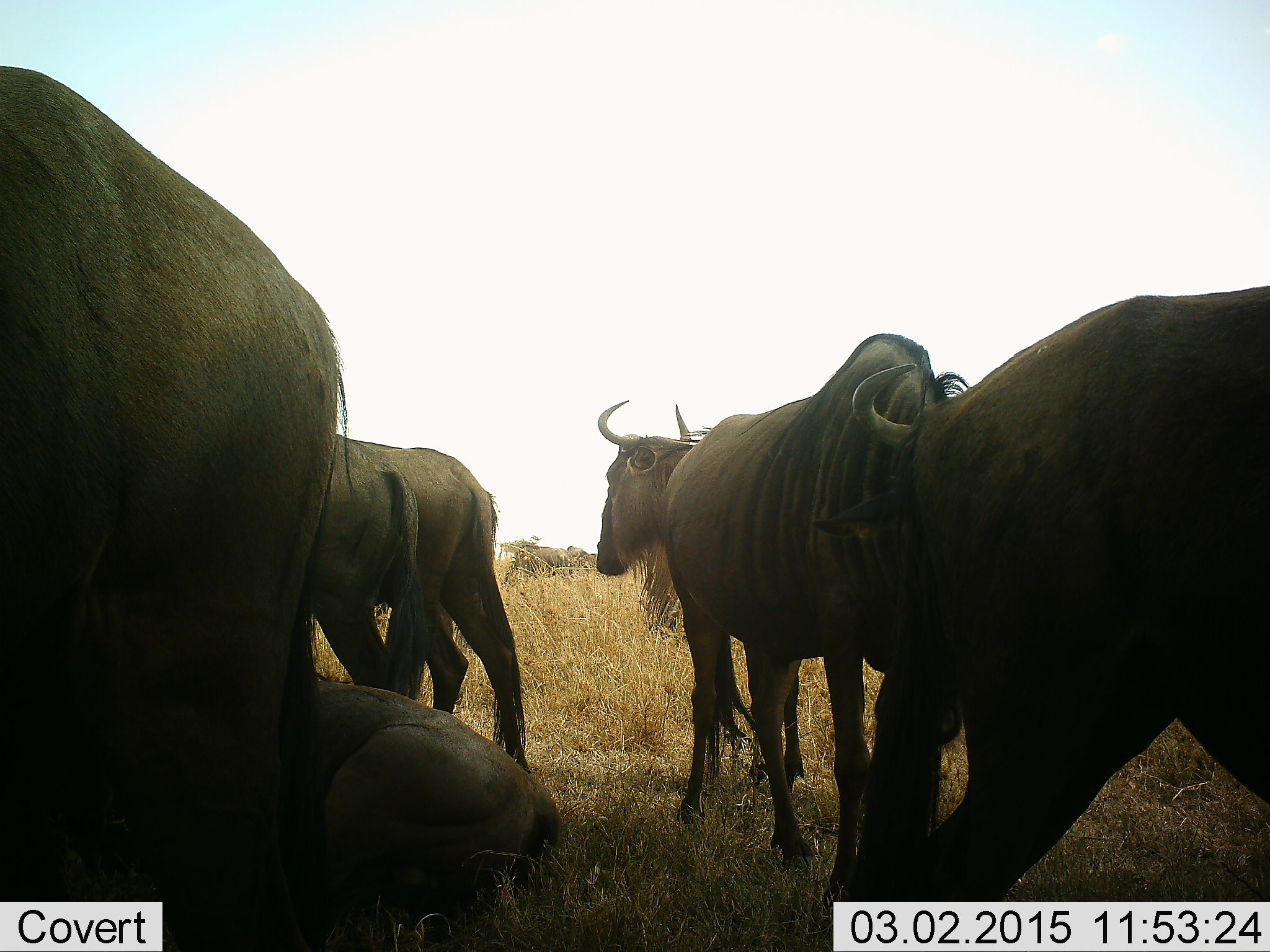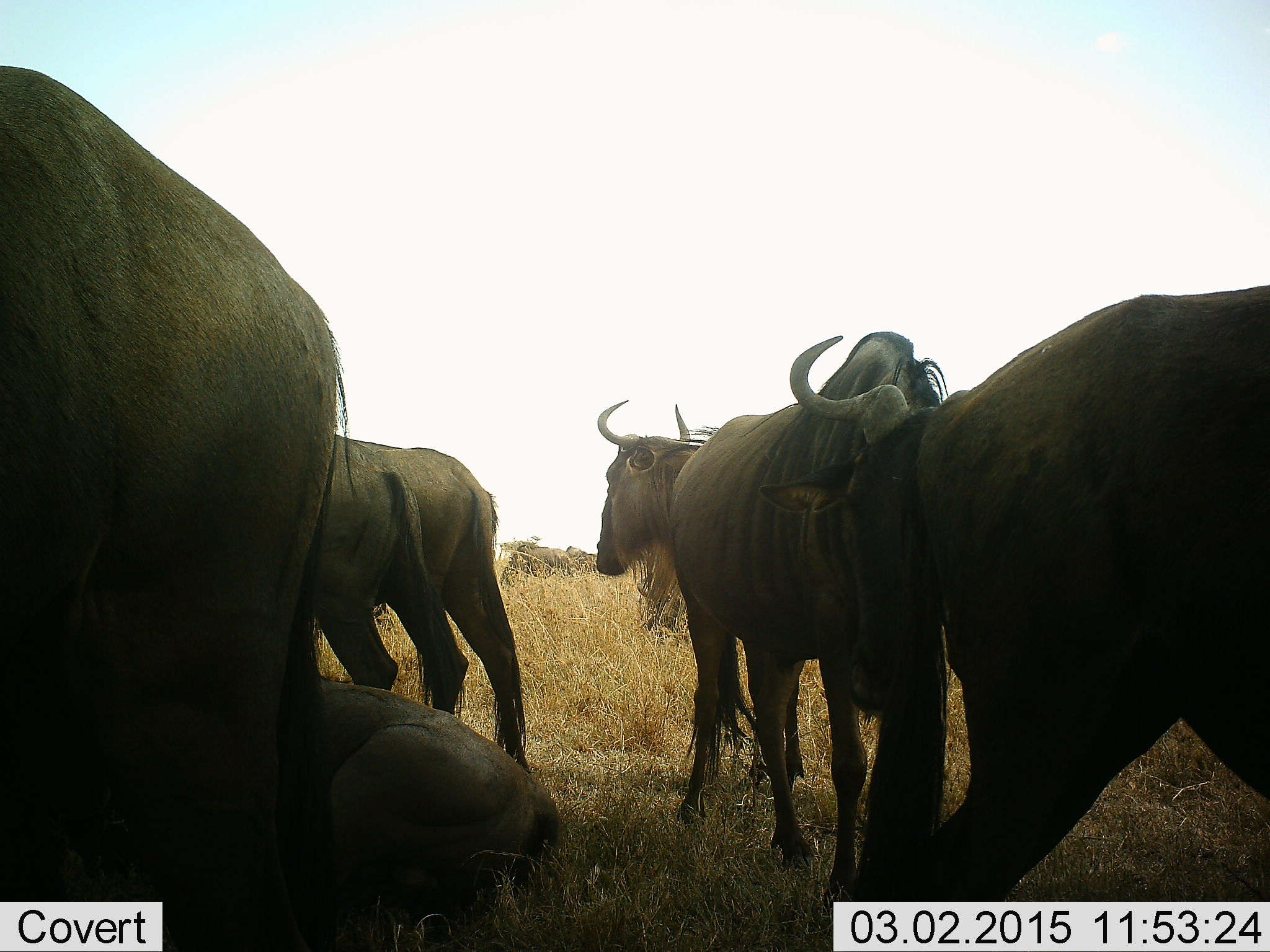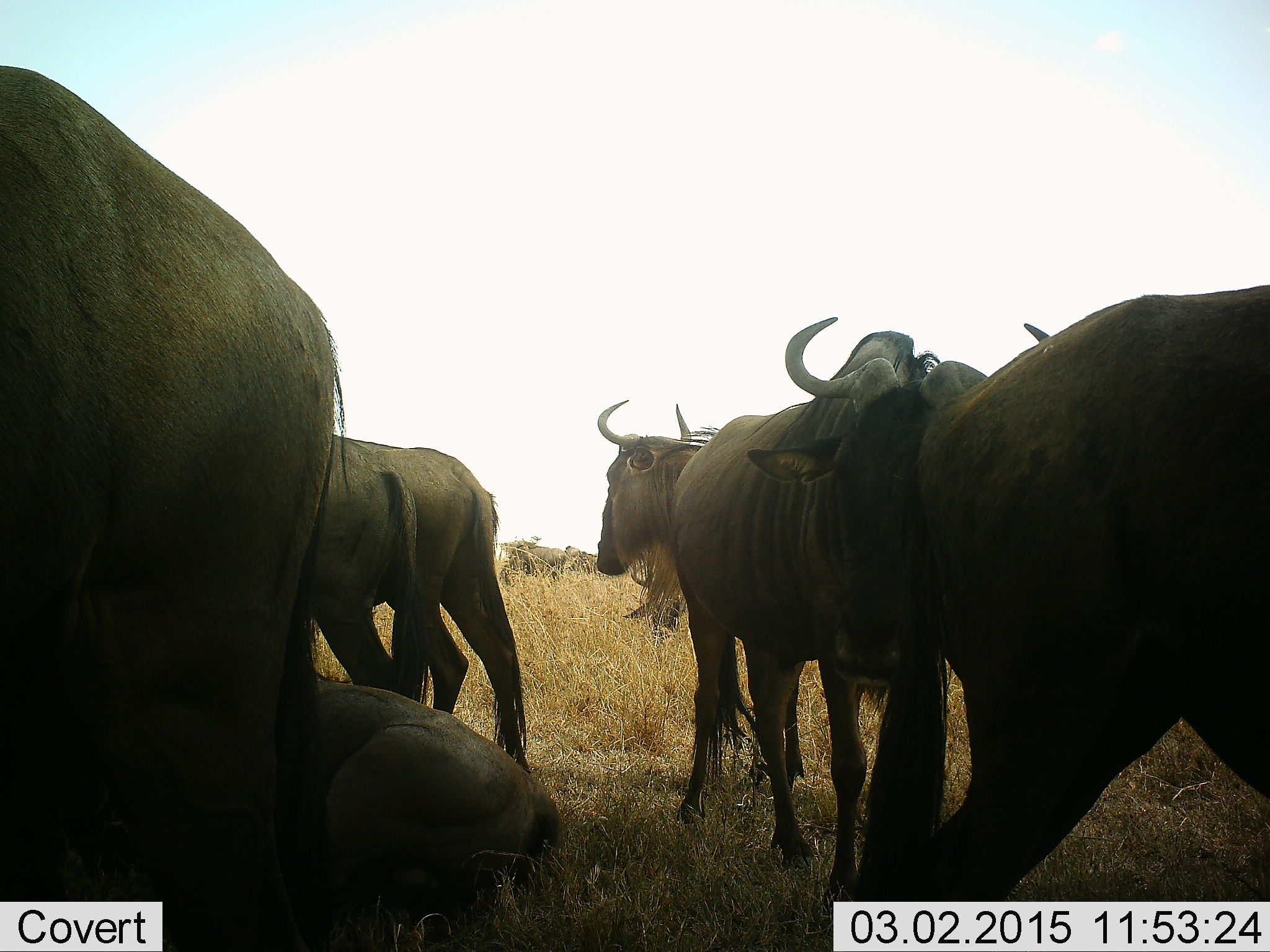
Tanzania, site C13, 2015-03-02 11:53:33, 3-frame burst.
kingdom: Animalia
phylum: Chordata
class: Mammalia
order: Artiodactyla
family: Bovidae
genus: Connochaetes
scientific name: Connochaetes taurinus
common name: blue wildebeest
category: wildebeest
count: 7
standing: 100%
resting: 70%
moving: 10%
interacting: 10%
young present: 0%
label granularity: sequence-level